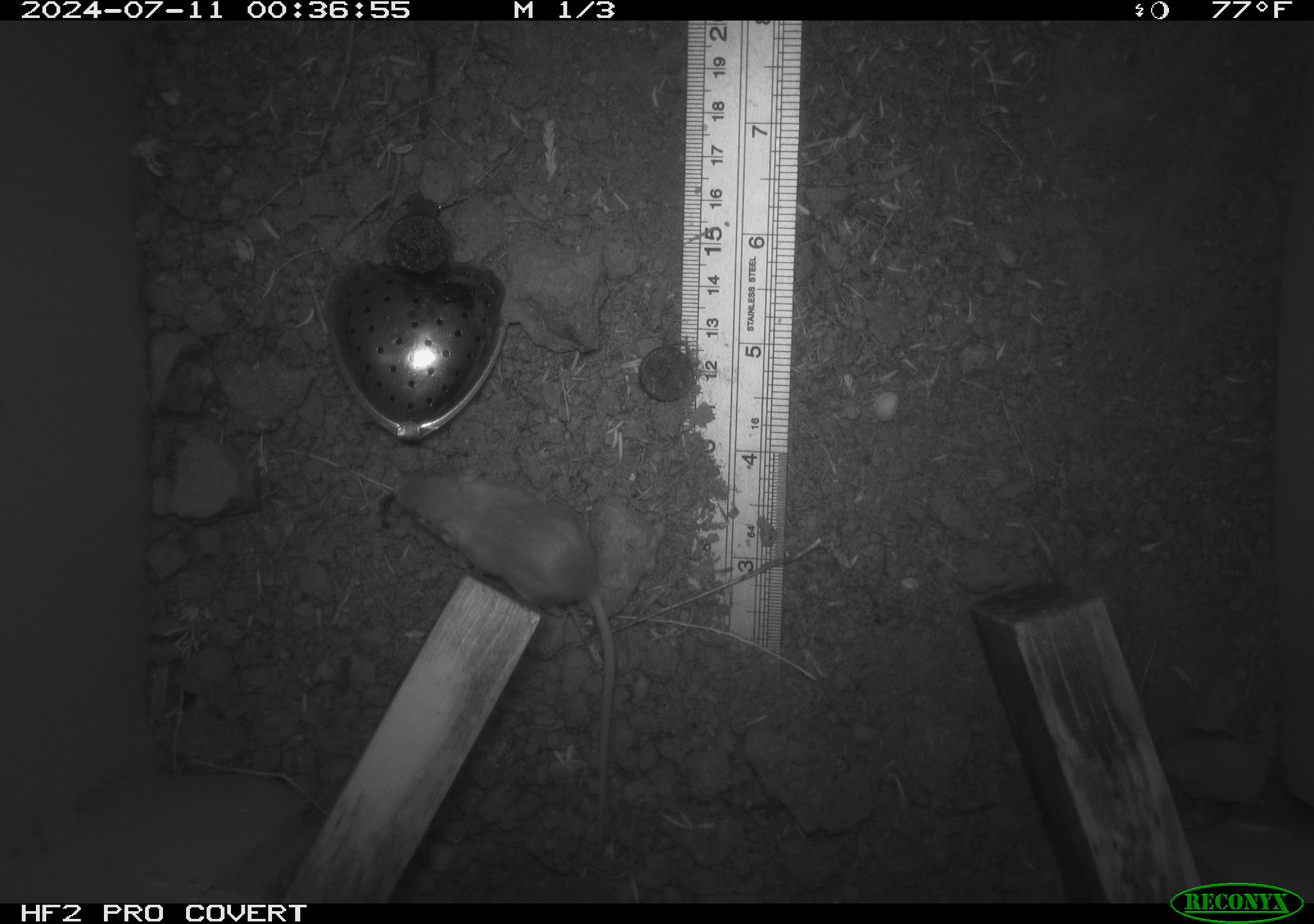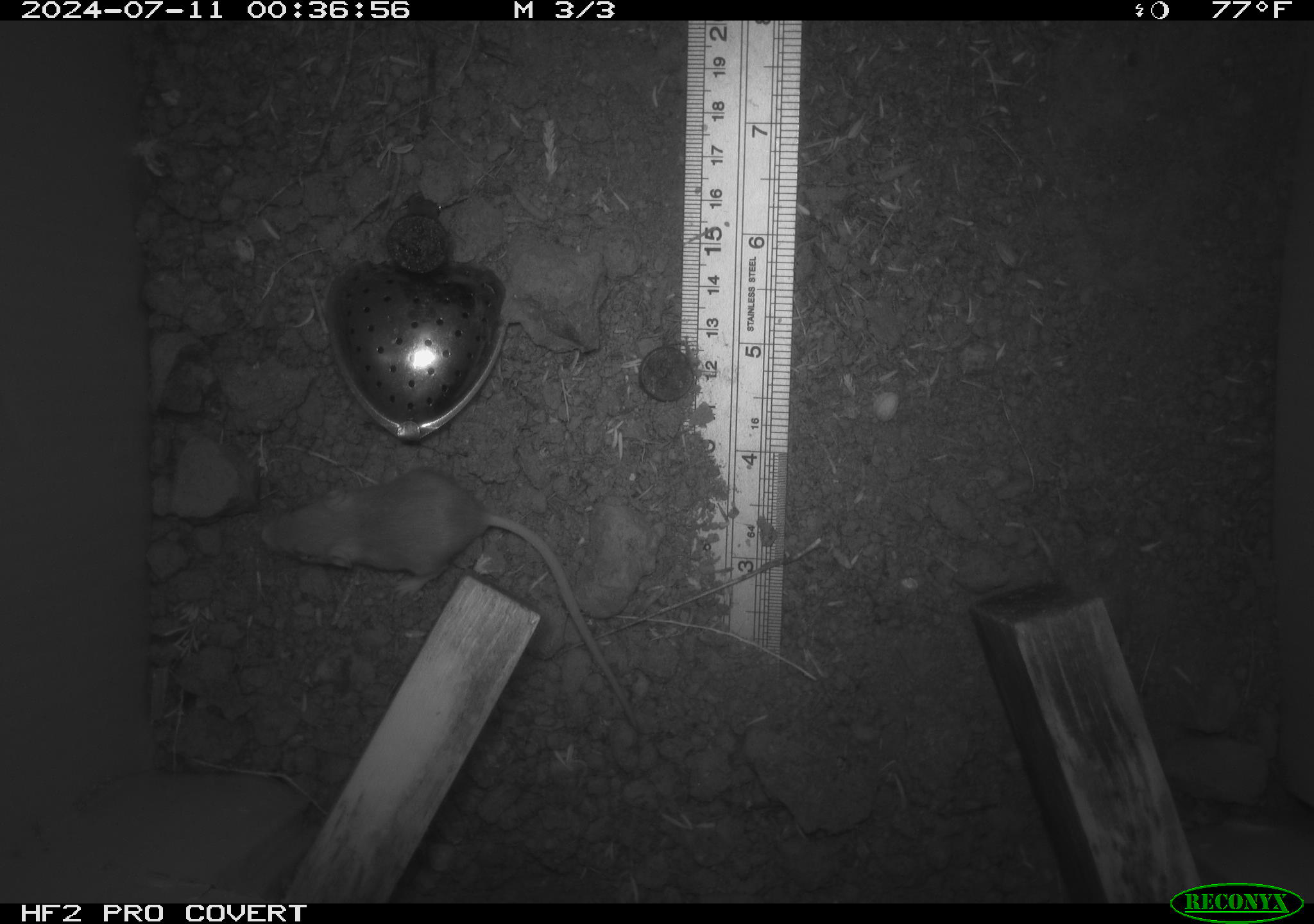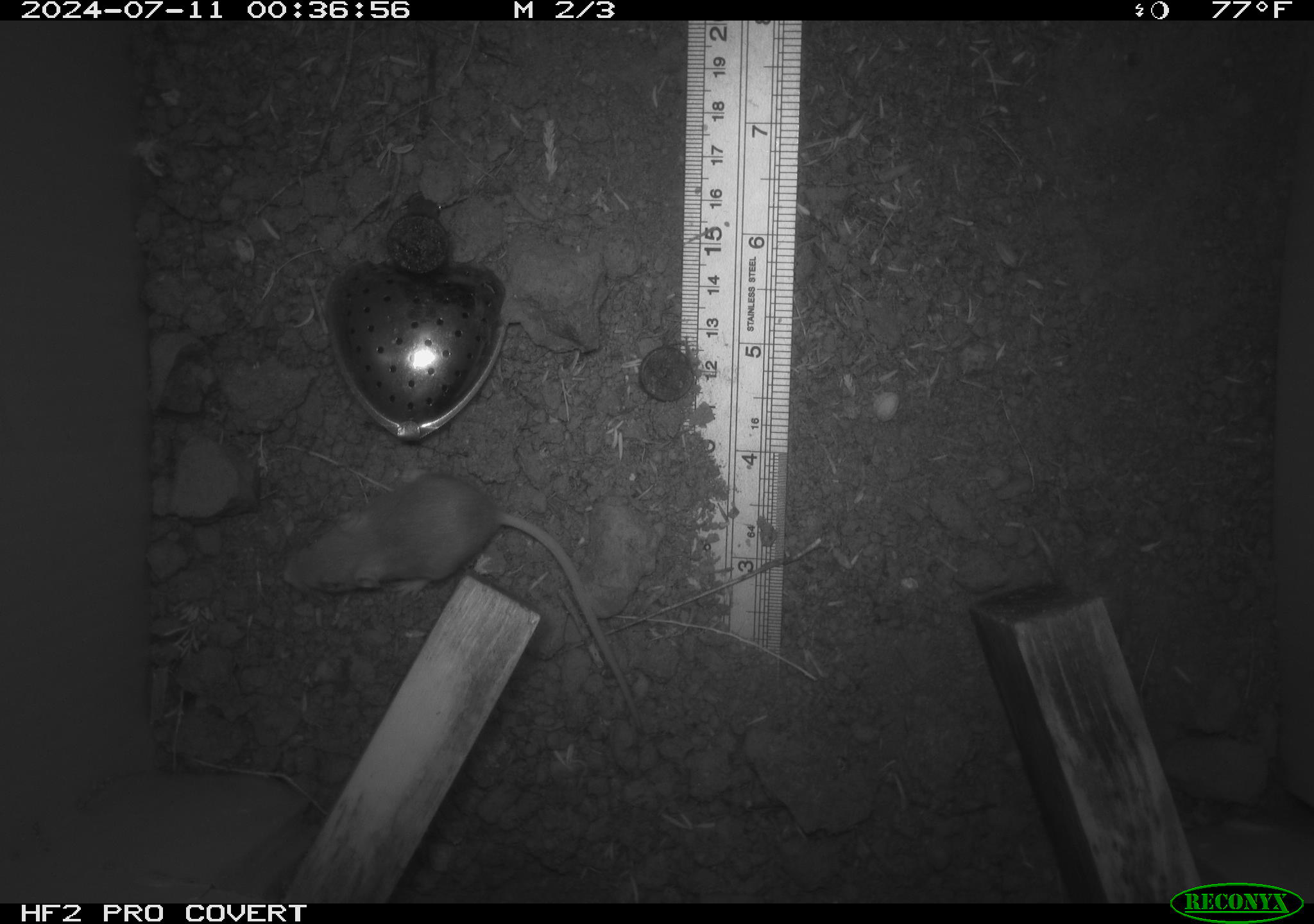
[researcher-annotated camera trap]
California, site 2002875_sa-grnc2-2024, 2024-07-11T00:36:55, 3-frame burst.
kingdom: Animalia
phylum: Chordata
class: Mammalia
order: Rodentia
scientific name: Rodentia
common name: rodent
Rodent (Rodentia).